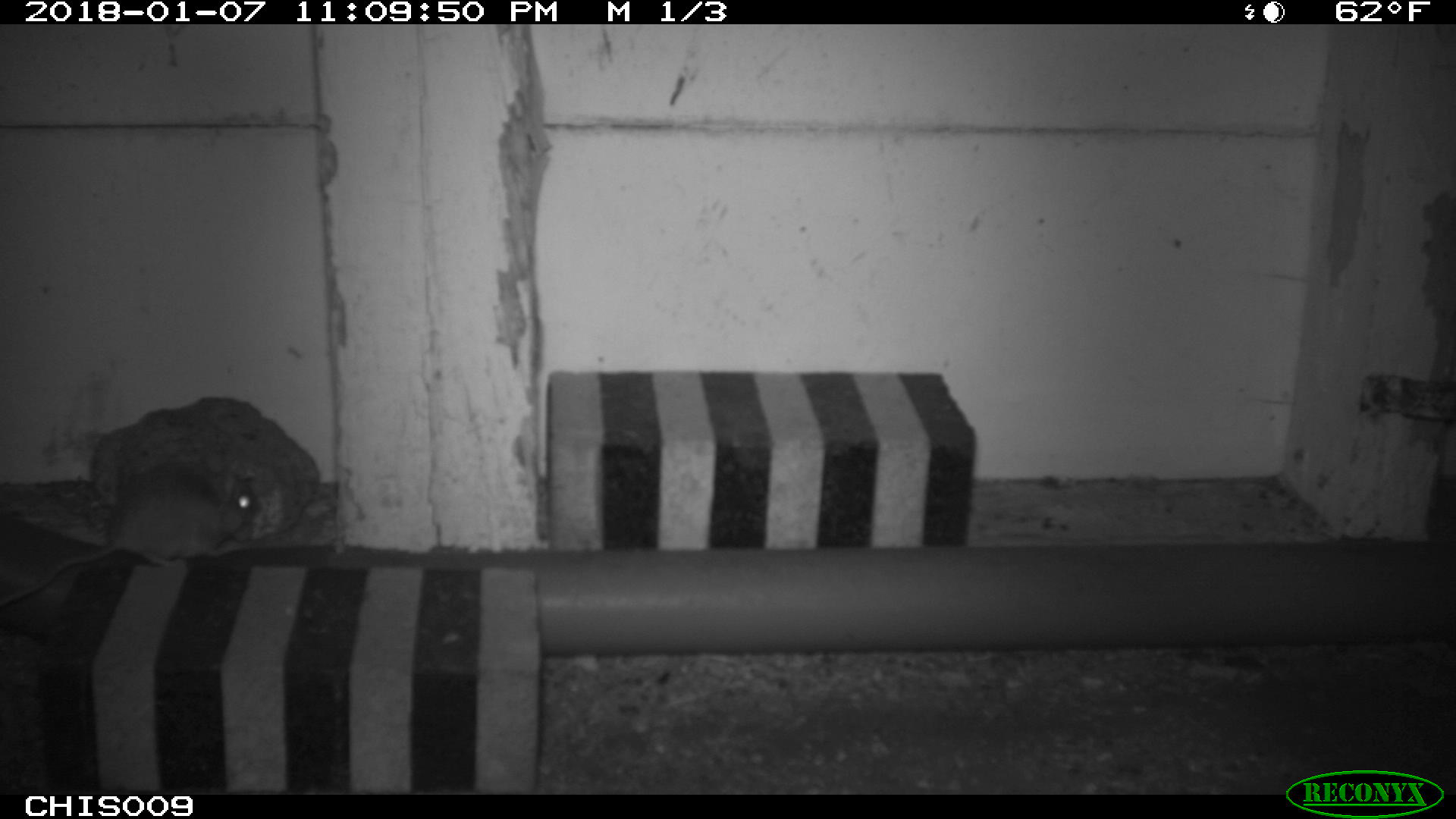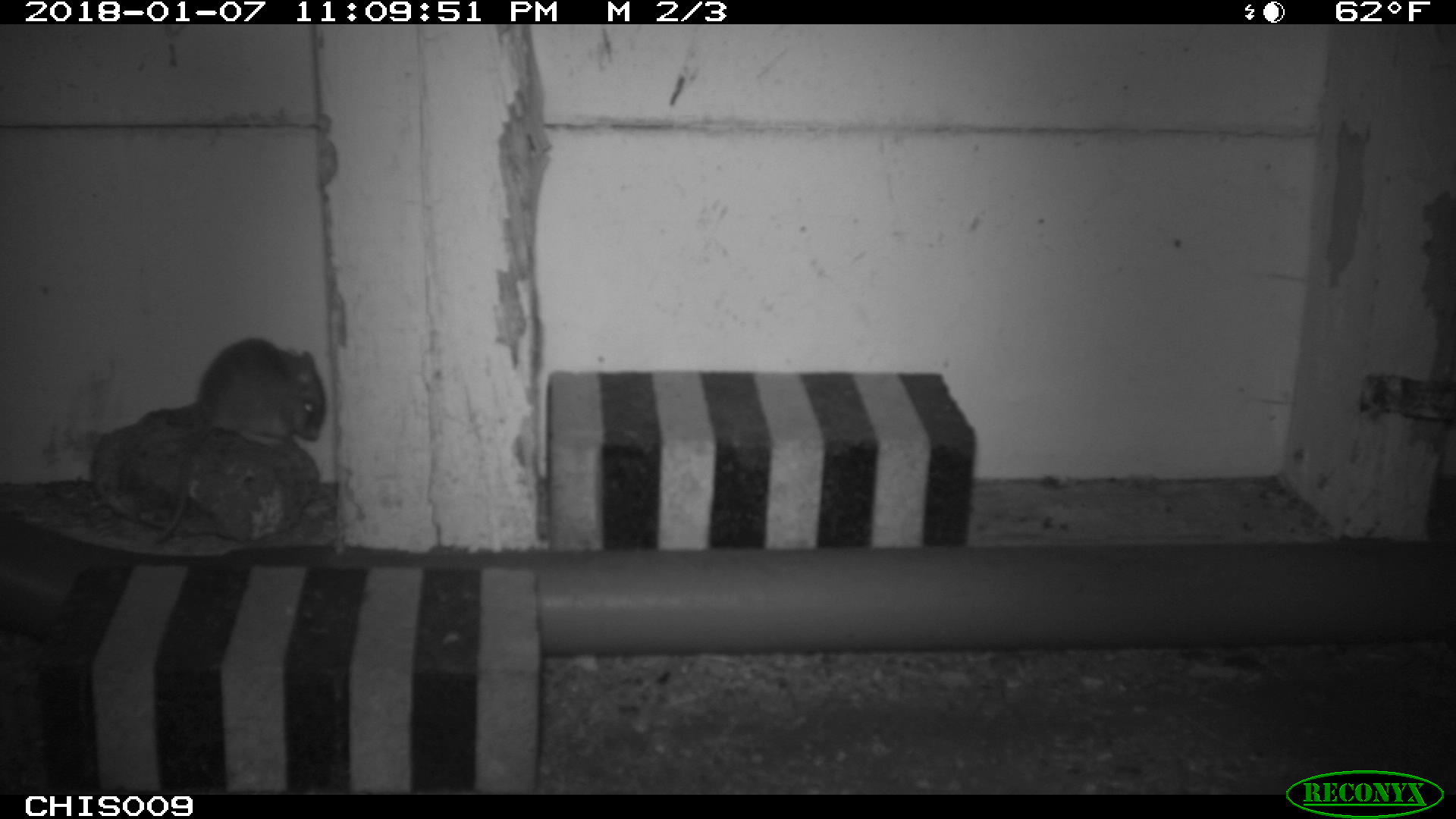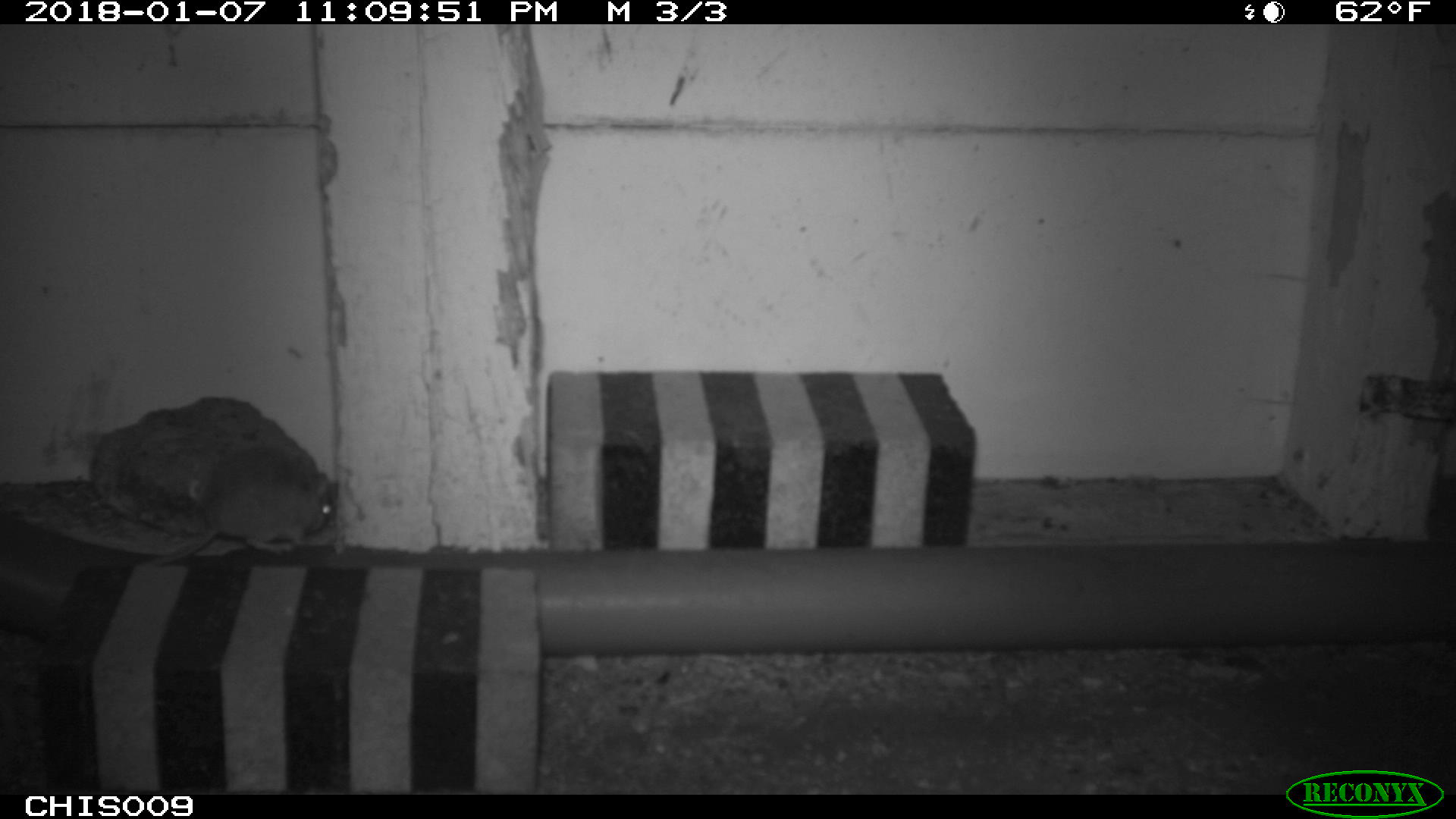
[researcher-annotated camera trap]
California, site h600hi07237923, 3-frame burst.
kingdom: Animalia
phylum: Chordata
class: Mammalia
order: Rodentia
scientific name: Rodentia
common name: rodent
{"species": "rodent (Rodentia)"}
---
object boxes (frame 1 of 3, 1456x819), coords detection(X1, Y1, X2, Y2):
rodent: detection(0, 464, 259, 604)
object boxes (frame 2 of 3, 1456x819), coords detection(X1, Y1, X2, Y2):
rodent: detection(150, 337, 327, 540)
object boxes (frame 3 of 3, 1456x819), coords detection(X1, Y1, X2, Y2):
rodent: detection(150, 446, 333, 565)